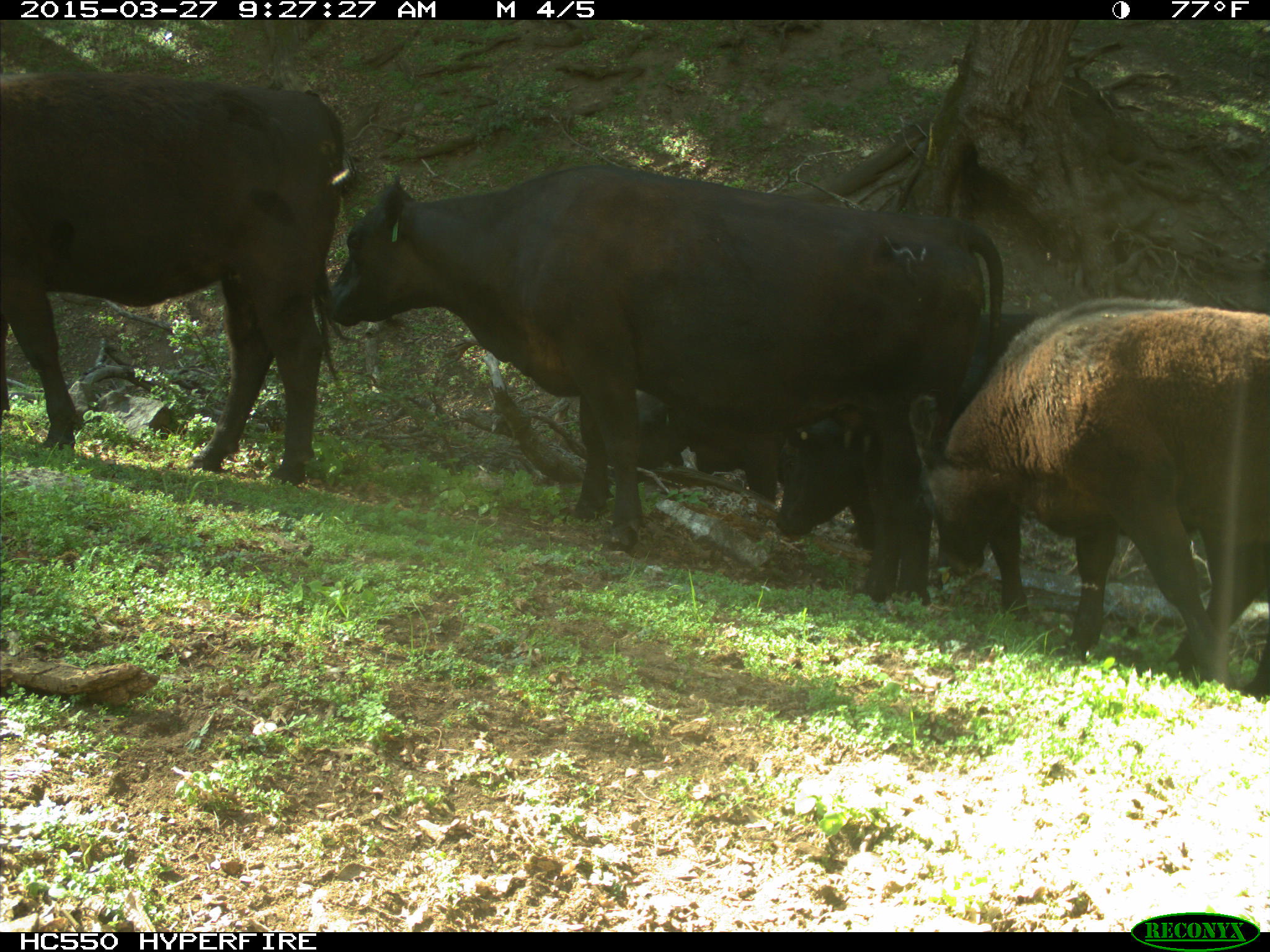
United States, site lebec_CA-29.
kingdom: Animalia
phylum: Chordata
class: Mammalia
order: Artiodactyla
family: Bovidae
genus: Bos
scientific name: Bos taurus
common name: domestic cow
Bos taurus (domestic cow).